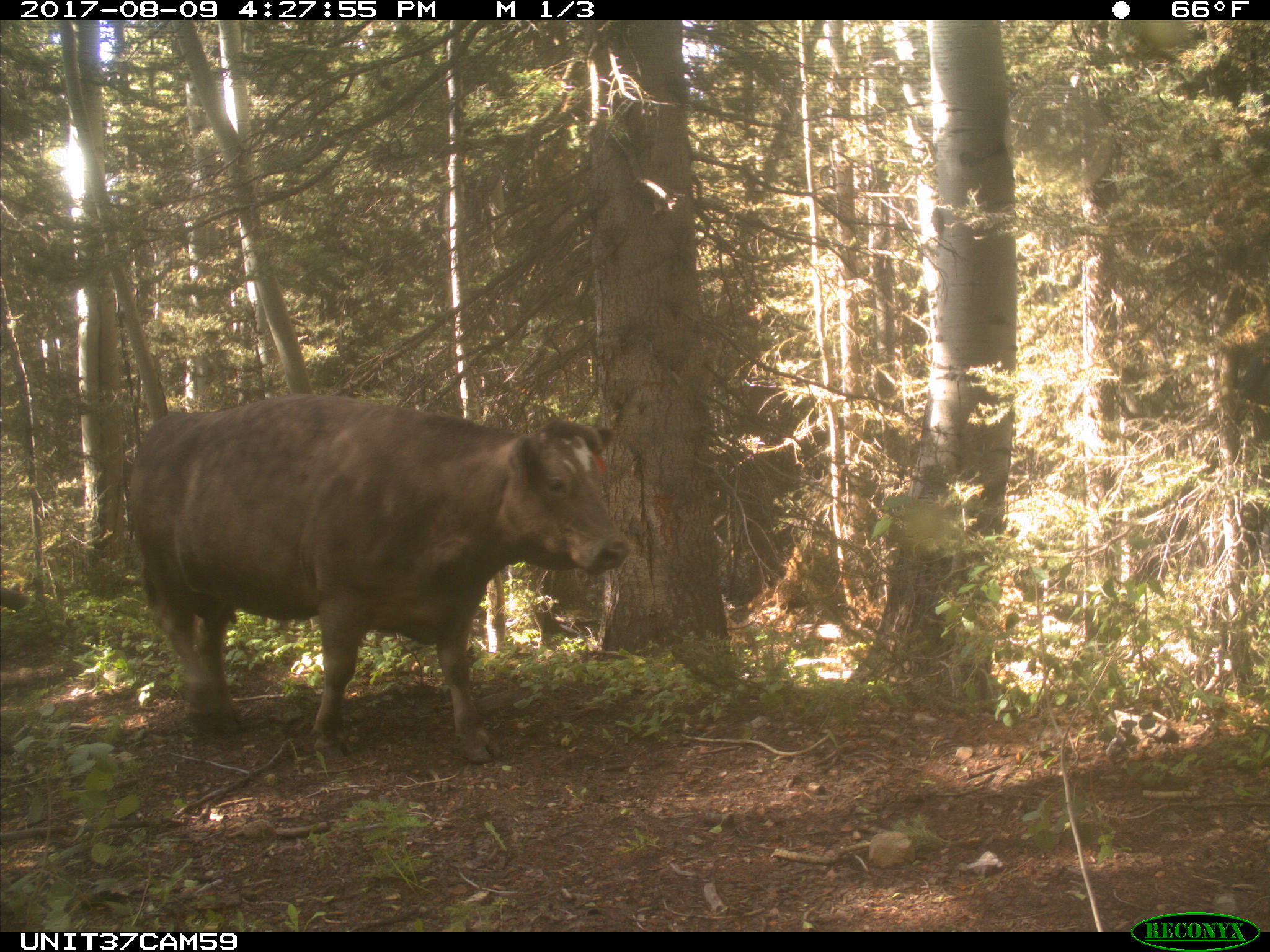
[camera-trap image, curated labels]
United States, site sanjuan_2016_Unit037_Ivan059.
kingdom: Animalia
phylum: Chordata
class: Mammalia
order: Artiodactyla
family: Bovidae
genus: Bos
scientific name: Bos taurus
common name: domestic cow